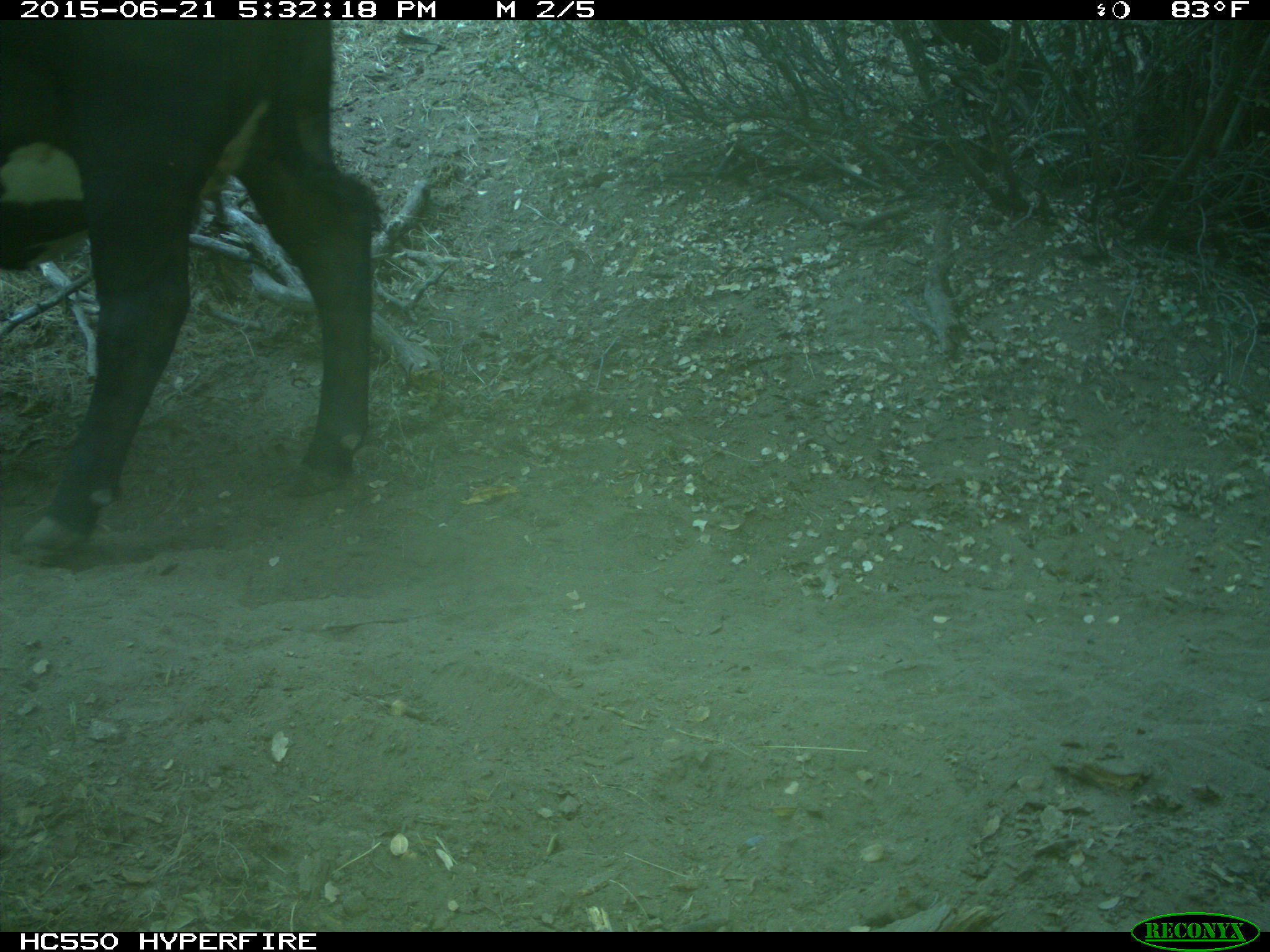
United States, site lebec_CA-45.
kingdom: Animalia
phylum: Chordata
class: Mammalia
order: Artiodactyla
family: Bovidae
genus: Bos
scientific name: Bos taurus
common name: domestic cow